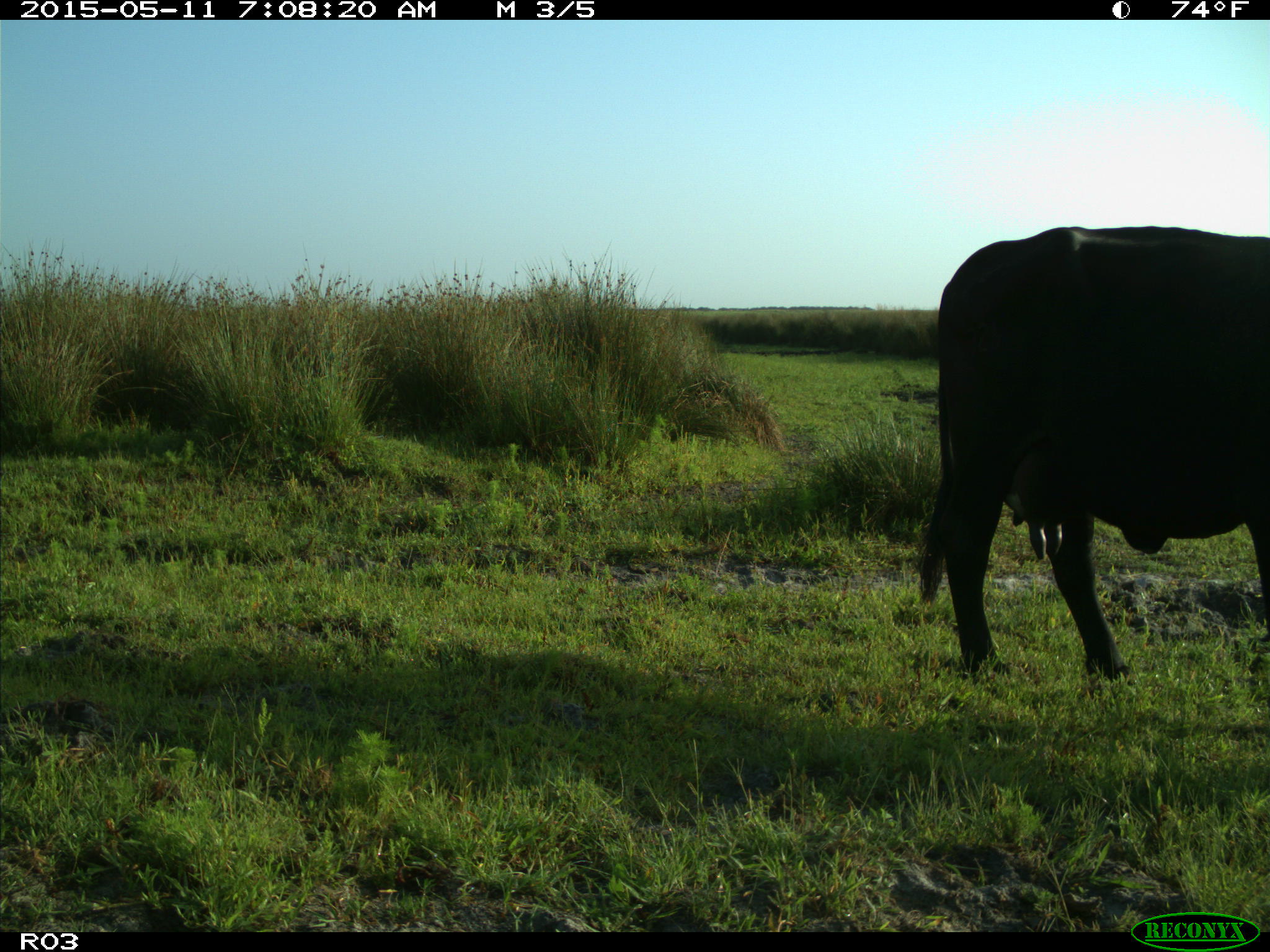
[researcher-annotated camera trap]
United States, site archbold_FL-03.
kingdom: Animalia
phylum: Chordata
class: Mammalia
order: Artiodactyla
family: Bovidae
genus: Bos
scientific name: Bos taurus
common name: domestic cow